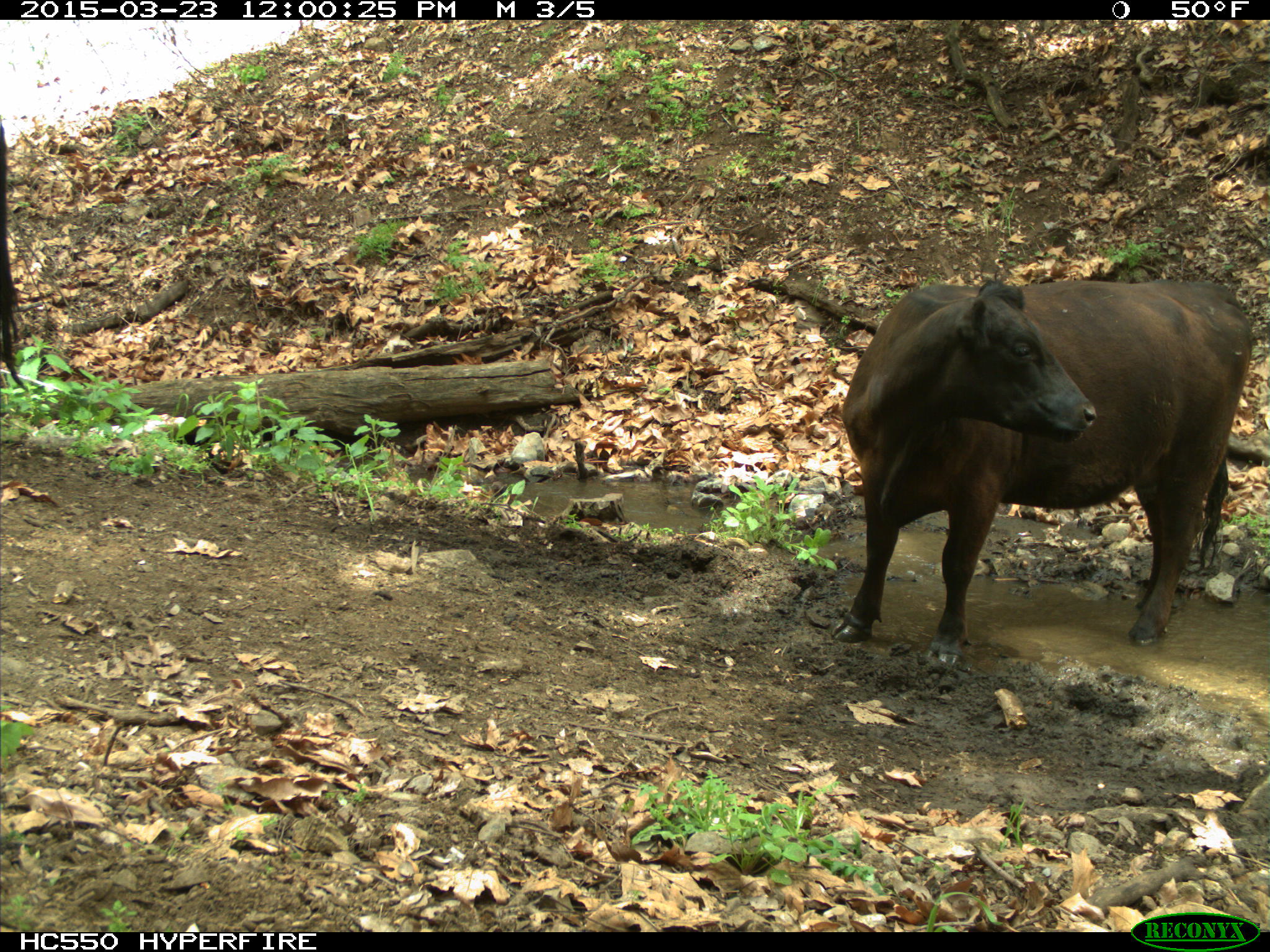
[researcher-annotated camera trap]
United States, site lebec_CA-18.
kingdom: Animalia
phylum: Chordata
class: Mammalia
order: Artiodactyla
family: Bovidae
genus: Bos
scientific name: Bos taurus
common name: domestic cow